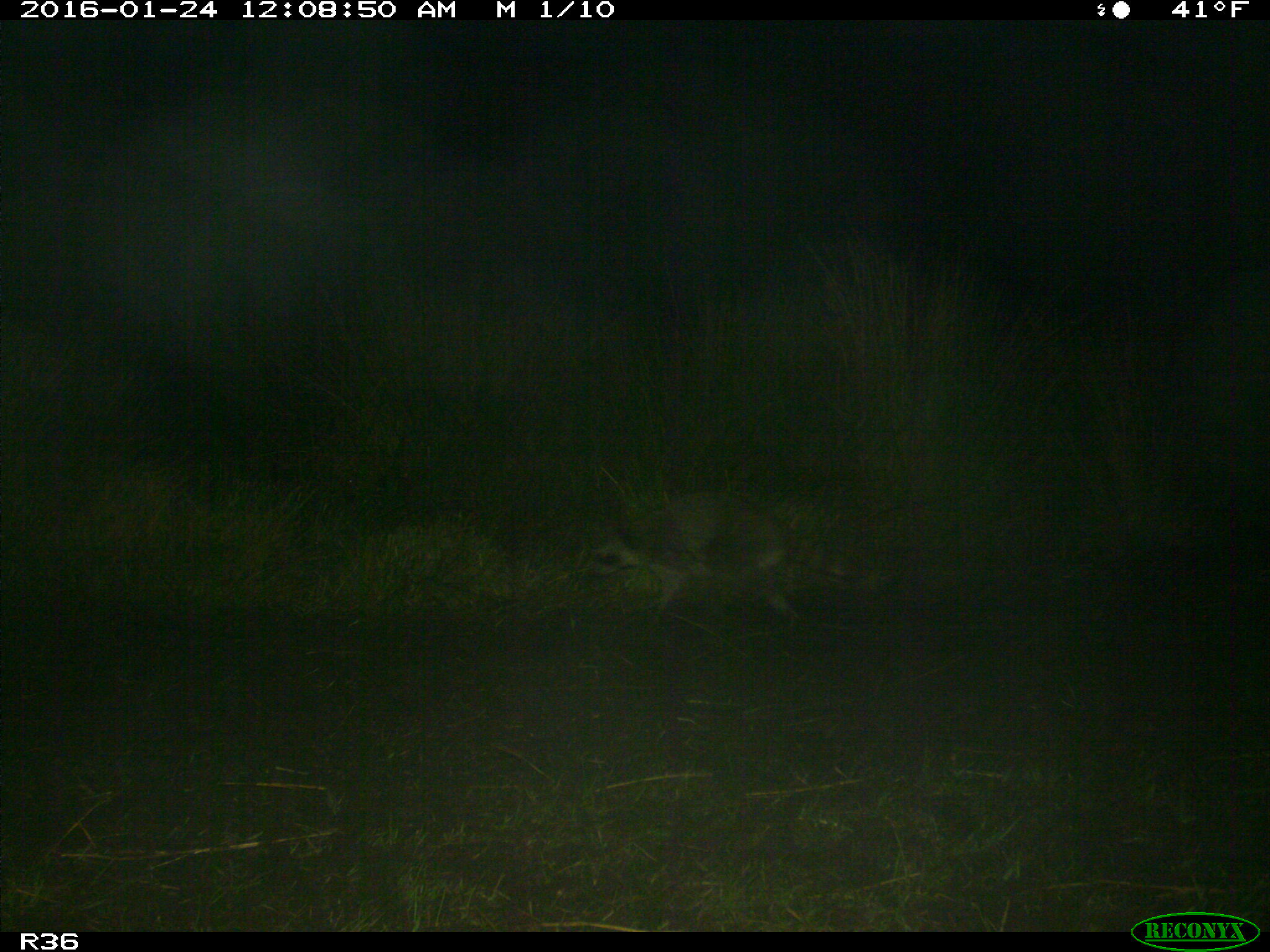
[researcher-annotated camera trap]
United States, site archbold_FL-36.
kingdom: Animalia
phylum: Chordata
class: Mammalia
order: Carnivora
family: Procyonidae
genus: Procyon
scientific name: Procyon lotor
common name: common raccoon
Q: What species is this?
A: Procyon lotor (common raccoon).